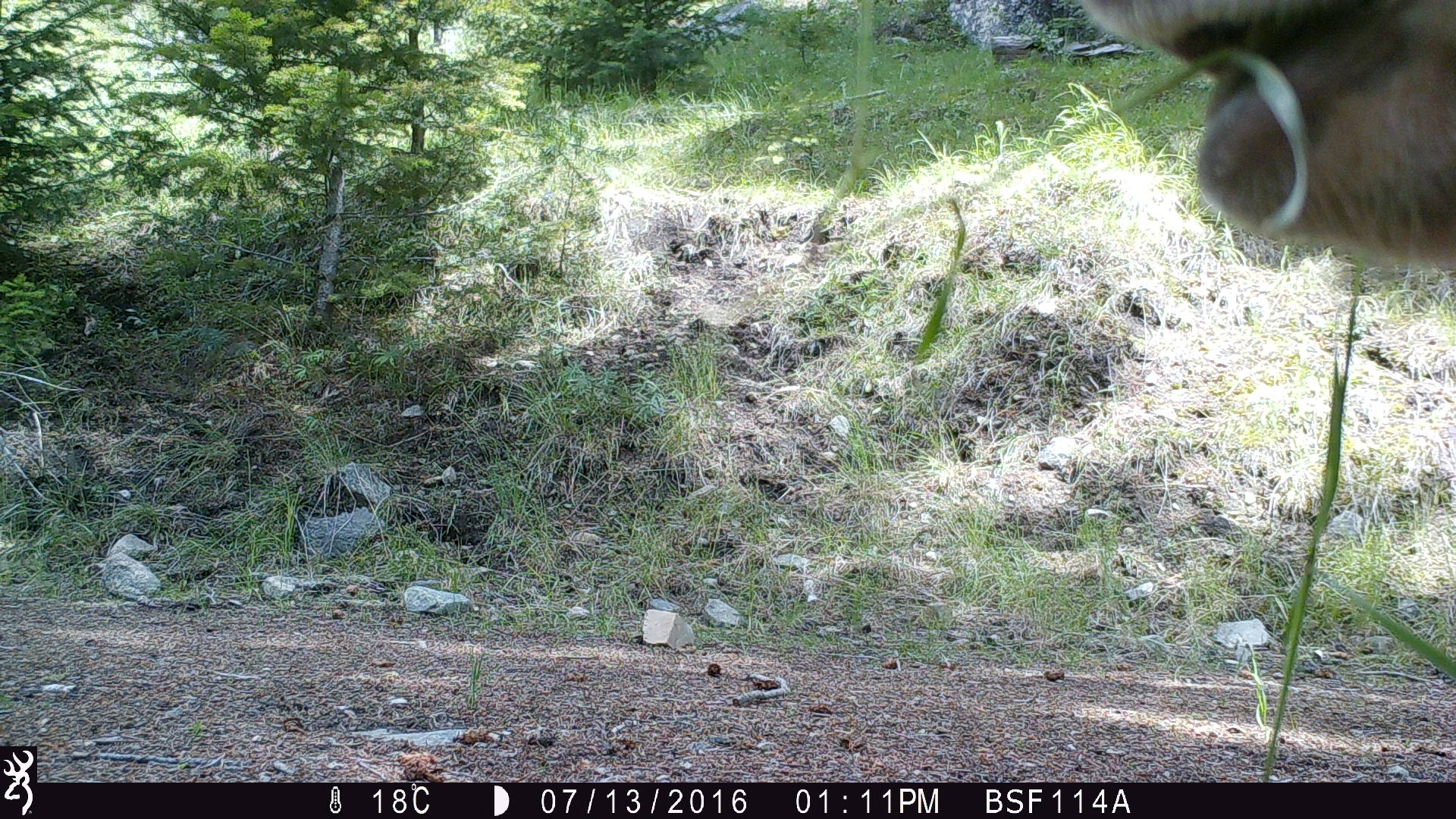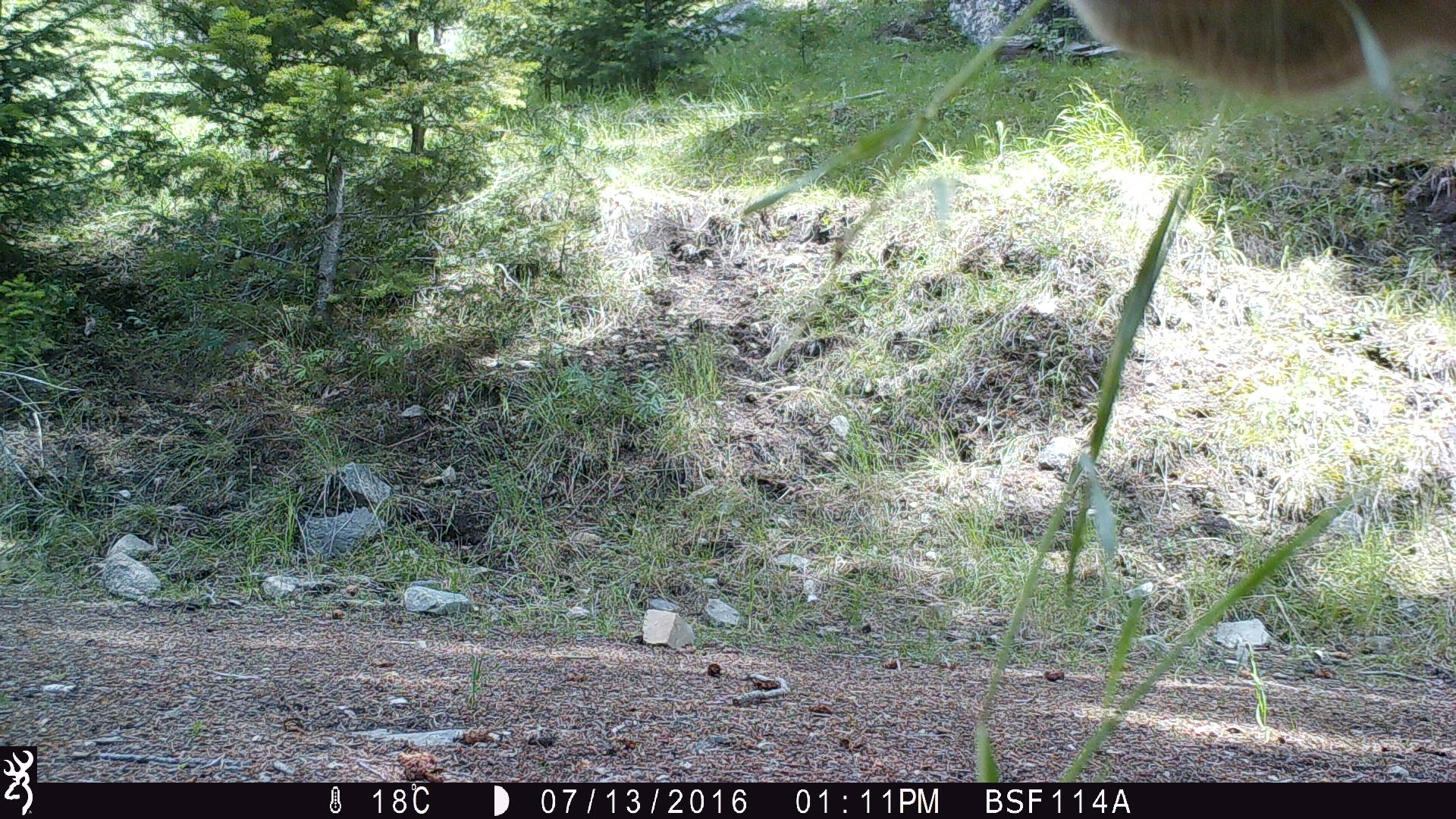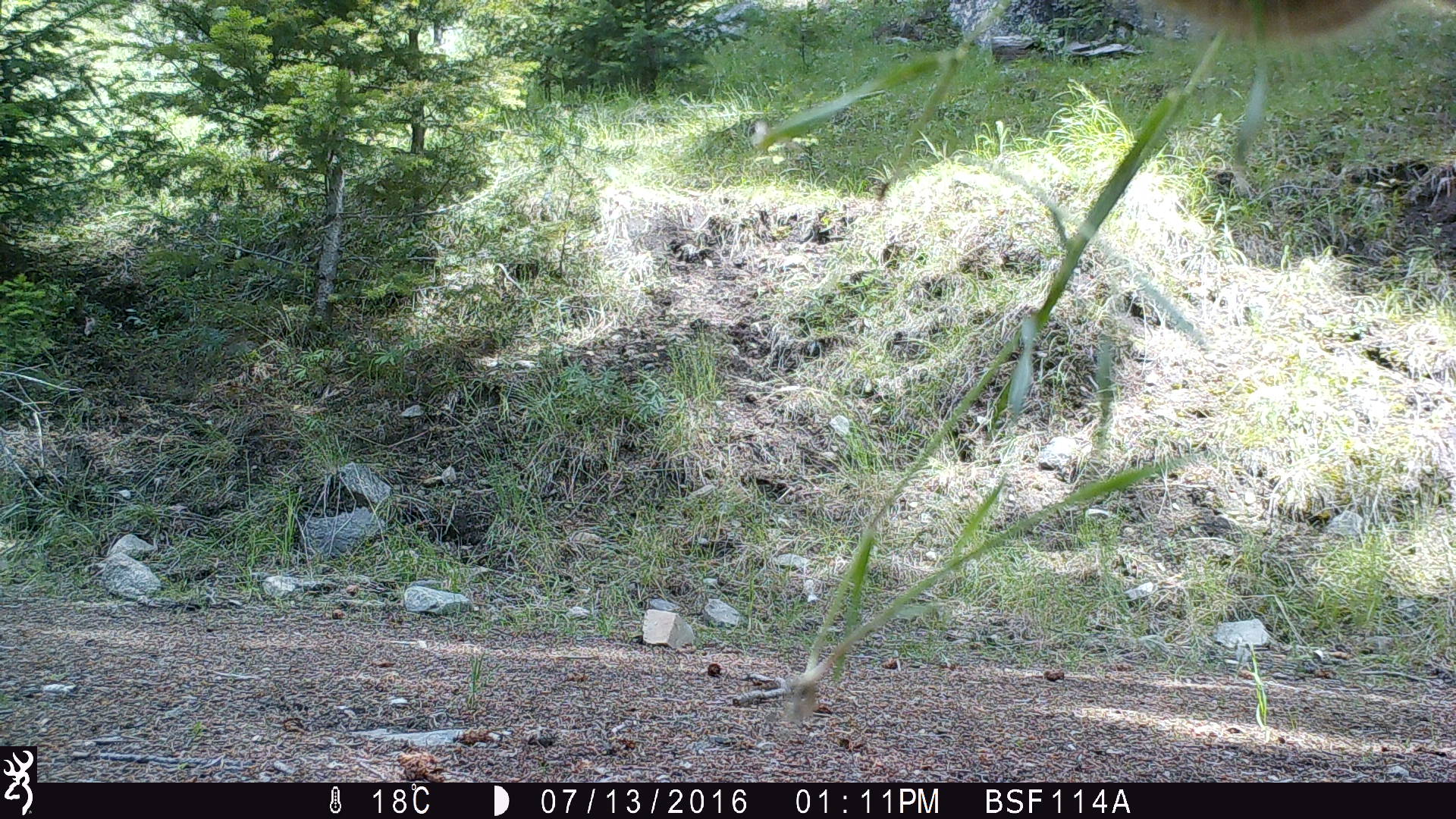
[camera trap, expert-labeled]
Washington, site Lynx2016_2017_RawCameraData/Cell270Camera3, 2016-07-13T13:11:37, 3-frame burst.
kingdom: Animalia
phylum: Chordata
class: Mammalia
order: Artiodactyla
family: Bovidae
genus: Bos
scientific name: Bos taurus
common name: domestic cattle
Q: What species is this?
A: Domestic cattle (Bos taurus).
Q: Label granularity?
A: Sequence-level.